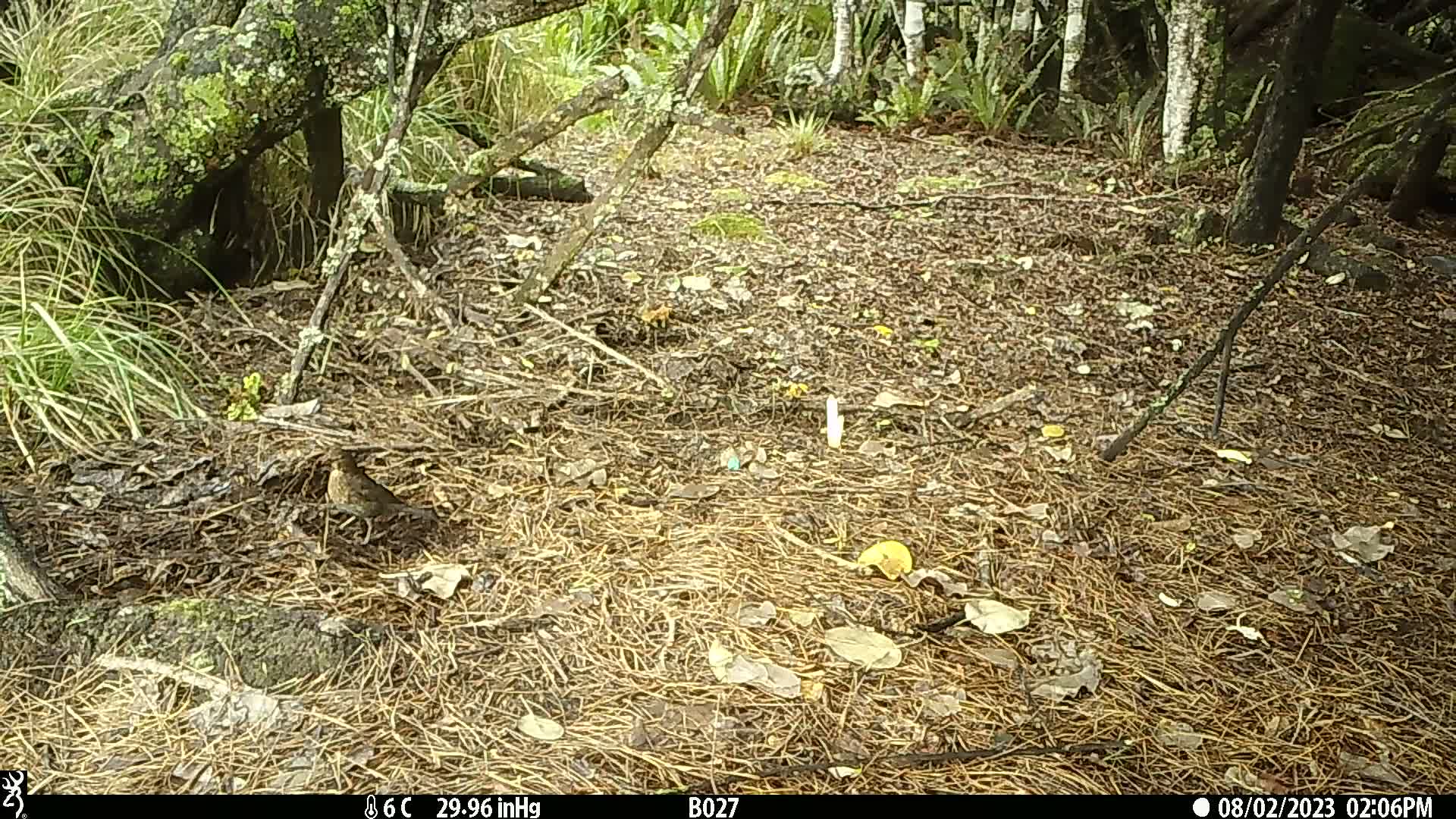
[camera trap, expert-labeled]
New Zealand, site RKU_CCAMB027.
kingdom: Animalia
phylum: Chordata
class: Aves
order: Passeriformes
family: Turdidae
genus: Turdus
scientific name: Turdus merula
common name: eurasian blackbird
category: blackbird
Blackbird (eurasian blackbird) (Turdus merula).